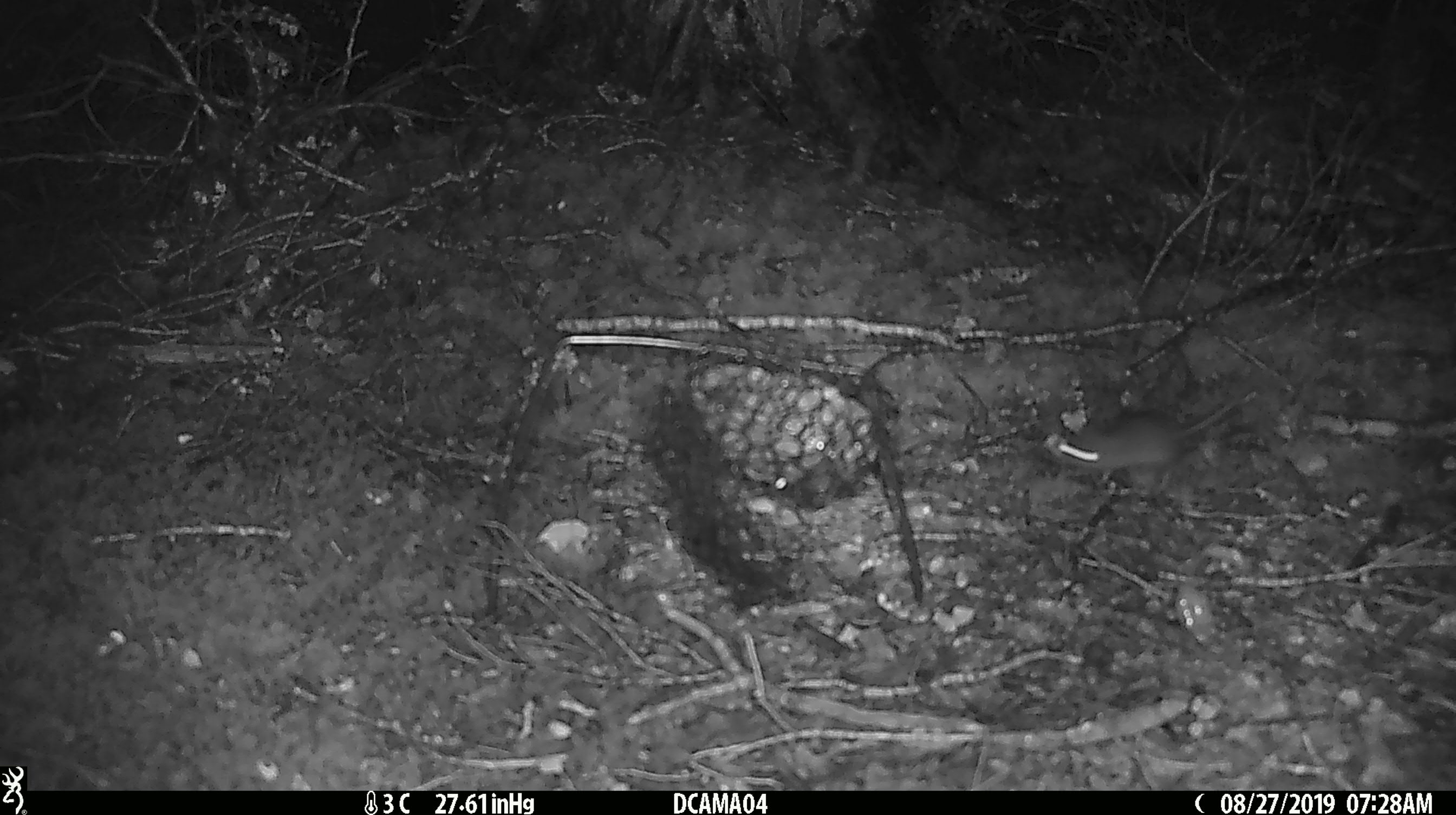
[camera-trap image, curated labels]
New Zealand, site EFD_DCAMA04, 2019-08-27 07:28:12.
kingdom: Animalia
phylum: Chordata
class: Mammalia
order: Rodentia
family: Muridae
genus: Mus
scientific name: Mus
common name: mouse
Mouse (Mus).